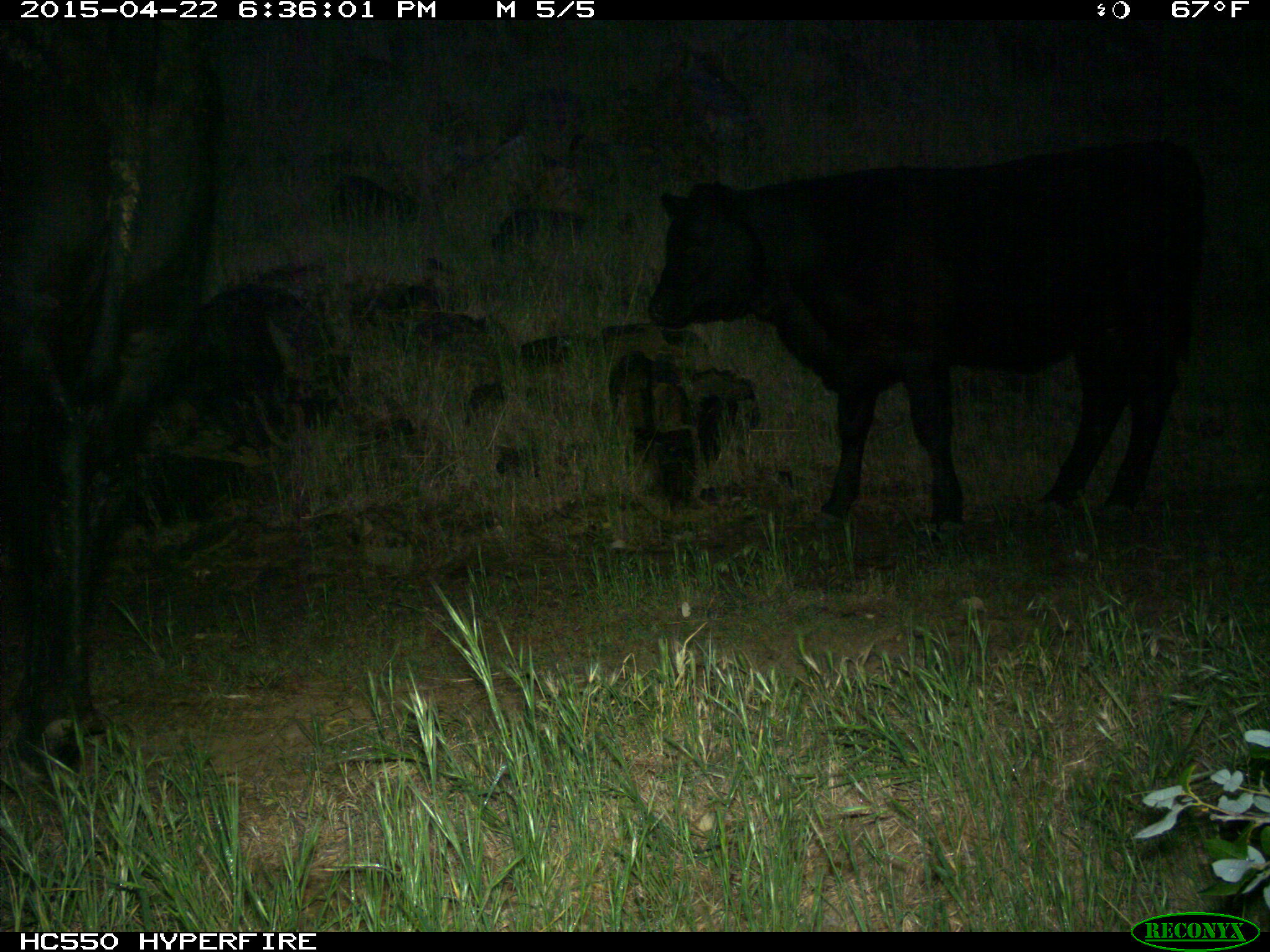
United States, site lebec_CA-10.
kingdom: Animalia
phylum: Chordata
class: Mammalia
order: Artiodactyla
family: Bovidae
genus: Bos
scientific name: Bos taurus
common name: domestic cow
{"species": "Bos taurus (domestic cow)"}